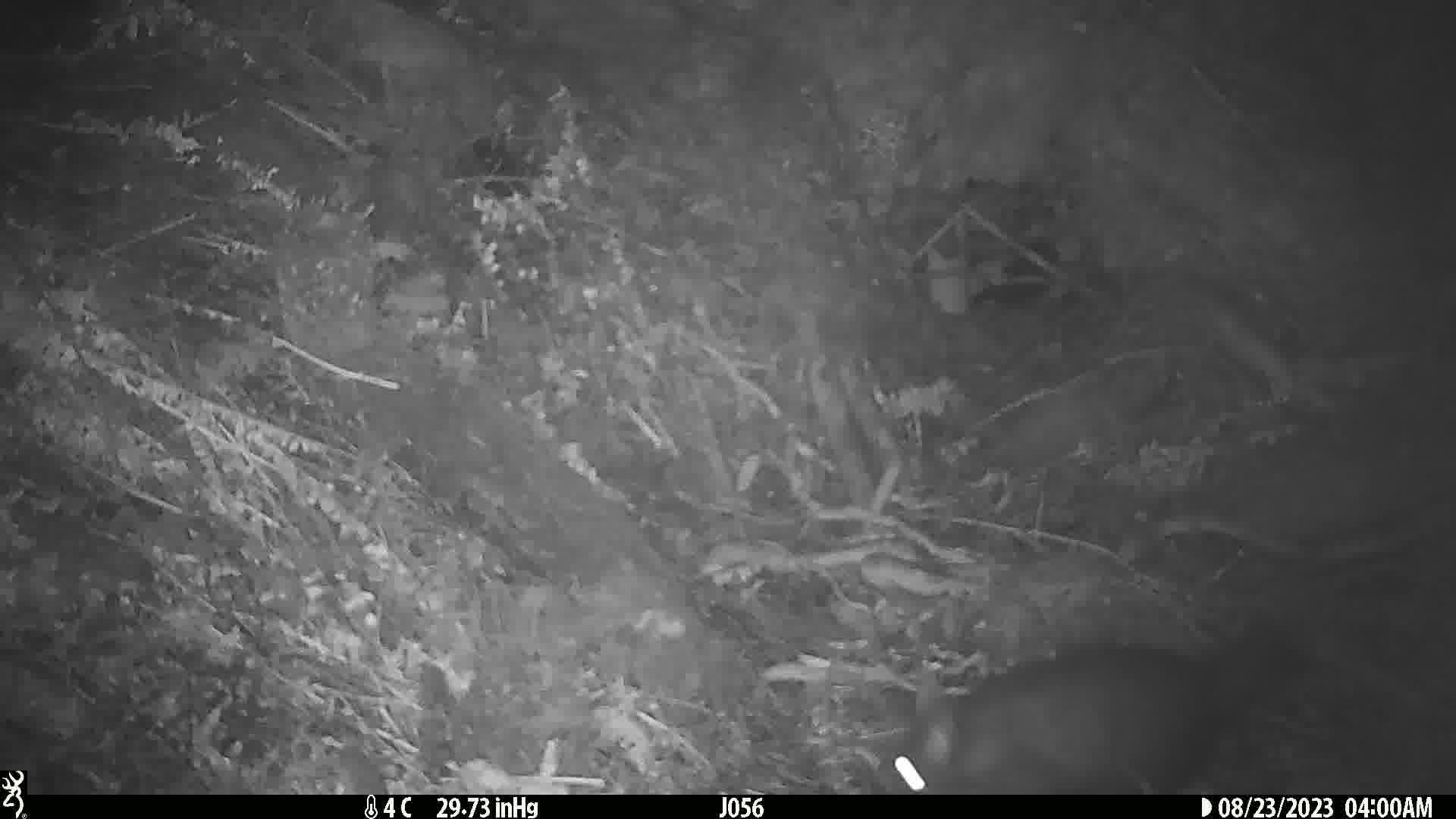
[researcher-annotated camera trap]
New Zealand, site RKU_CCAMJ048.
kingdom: Animalia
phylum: Chordata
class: Mammalia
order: Diprotodontia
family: Phalangeridae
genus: Trichosurus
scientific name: Trichosurus vulpecula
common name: common brushtail possum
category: possum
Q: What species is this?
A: Possum (common brushtail possum) (Trichosurus vulpecula).